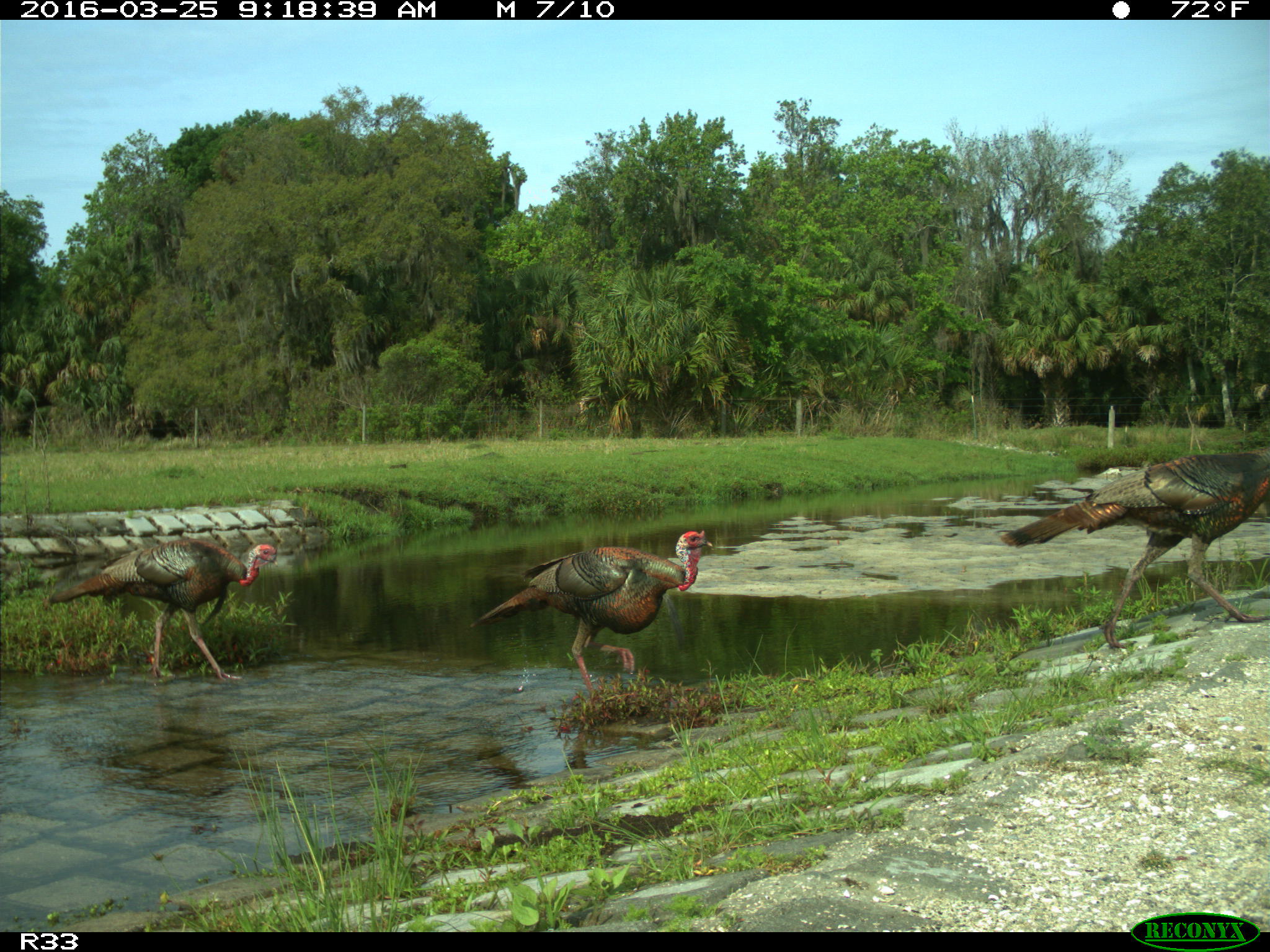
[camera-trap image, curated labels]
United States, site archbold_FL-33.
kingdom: Animalia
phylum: Chordata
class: Aves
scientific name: Aves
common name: birds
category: unidentified bird